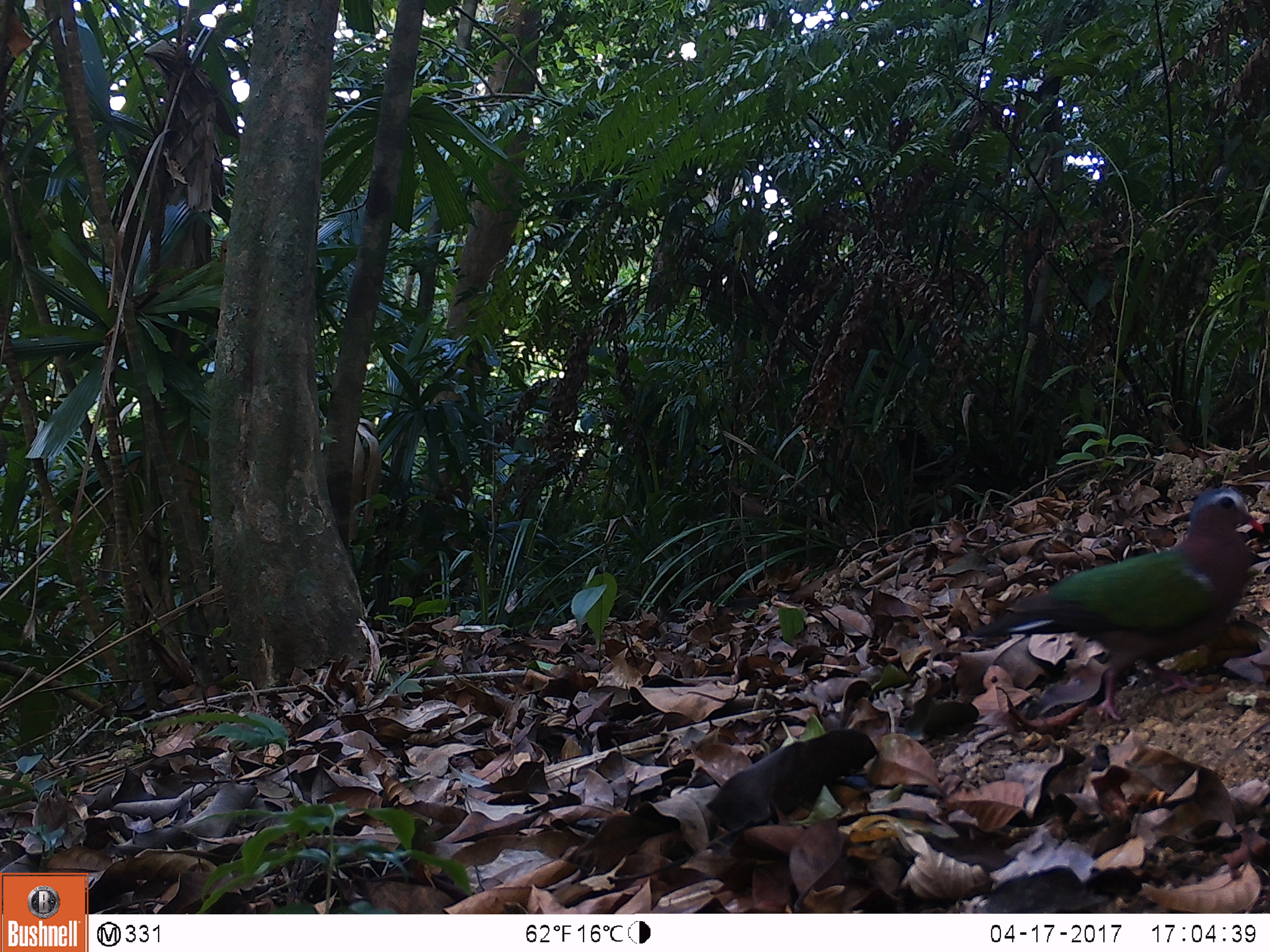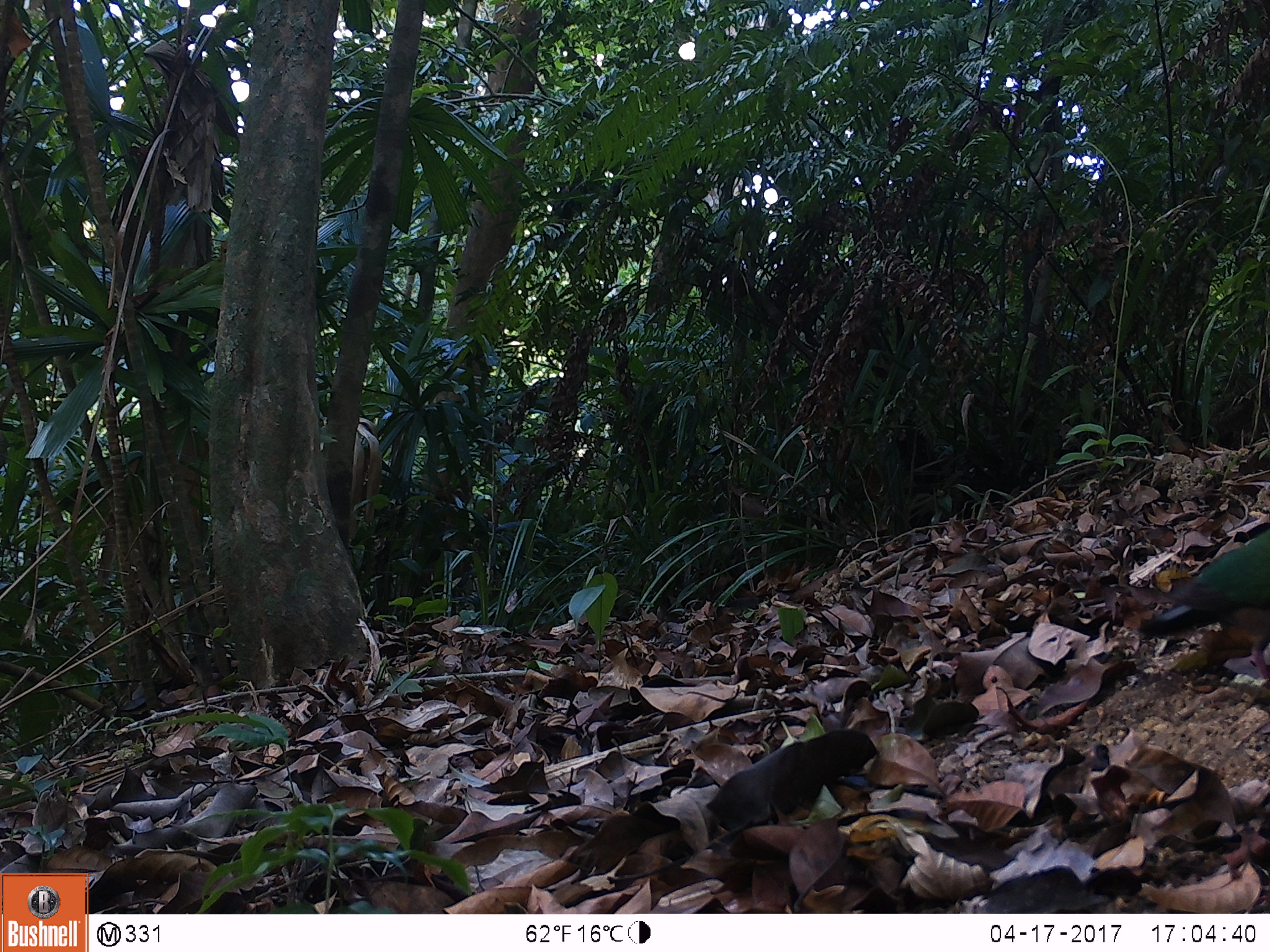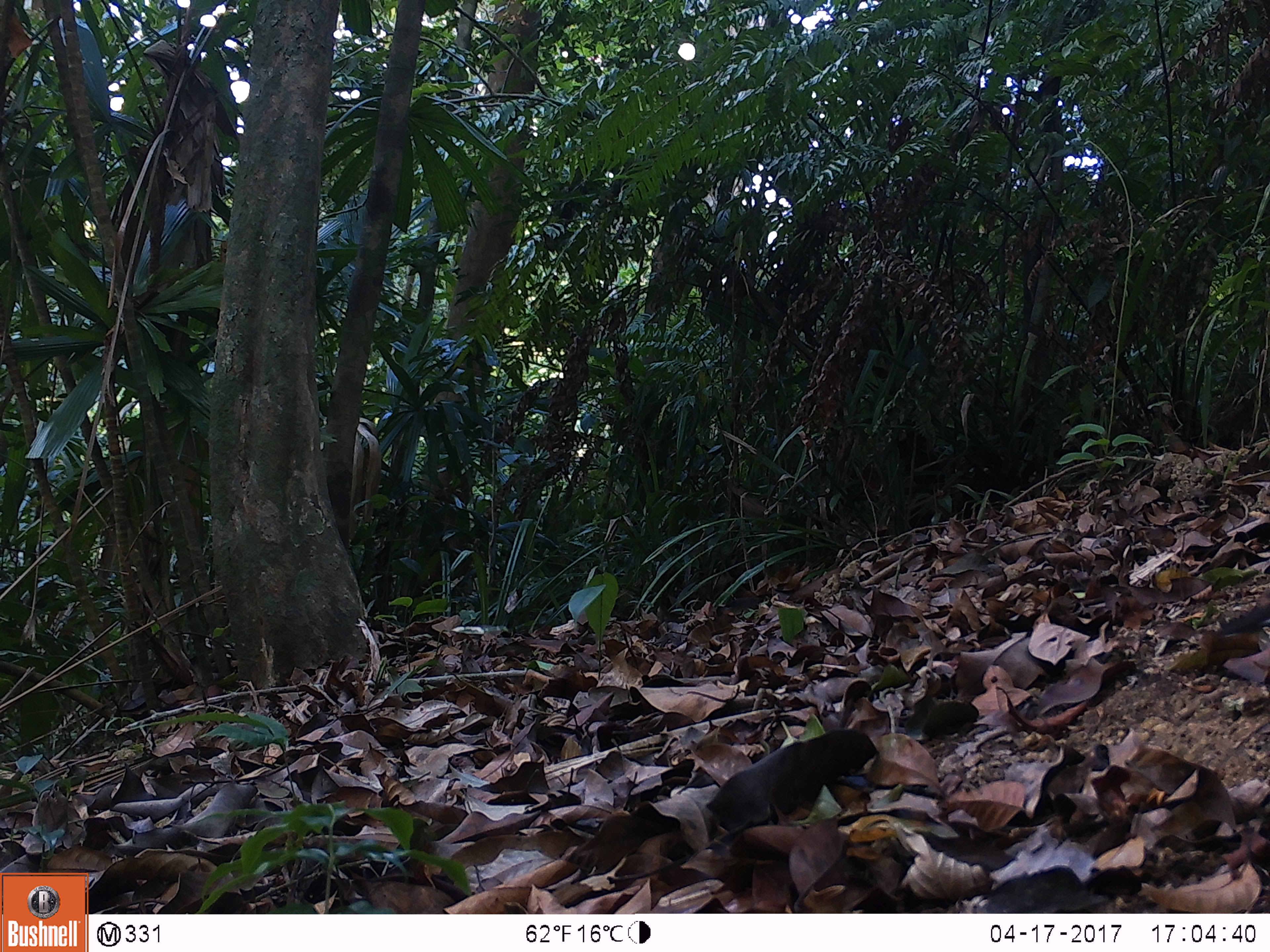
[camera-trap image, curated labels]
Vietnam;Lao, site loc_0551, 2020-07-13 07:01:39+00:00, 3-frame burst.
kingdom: Animalia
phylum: Chordata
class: Aves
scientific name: Aves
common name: bird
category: unidentified bird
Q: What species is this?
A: Unidentified bird (bird) (Aves).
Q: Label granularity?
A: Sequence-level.